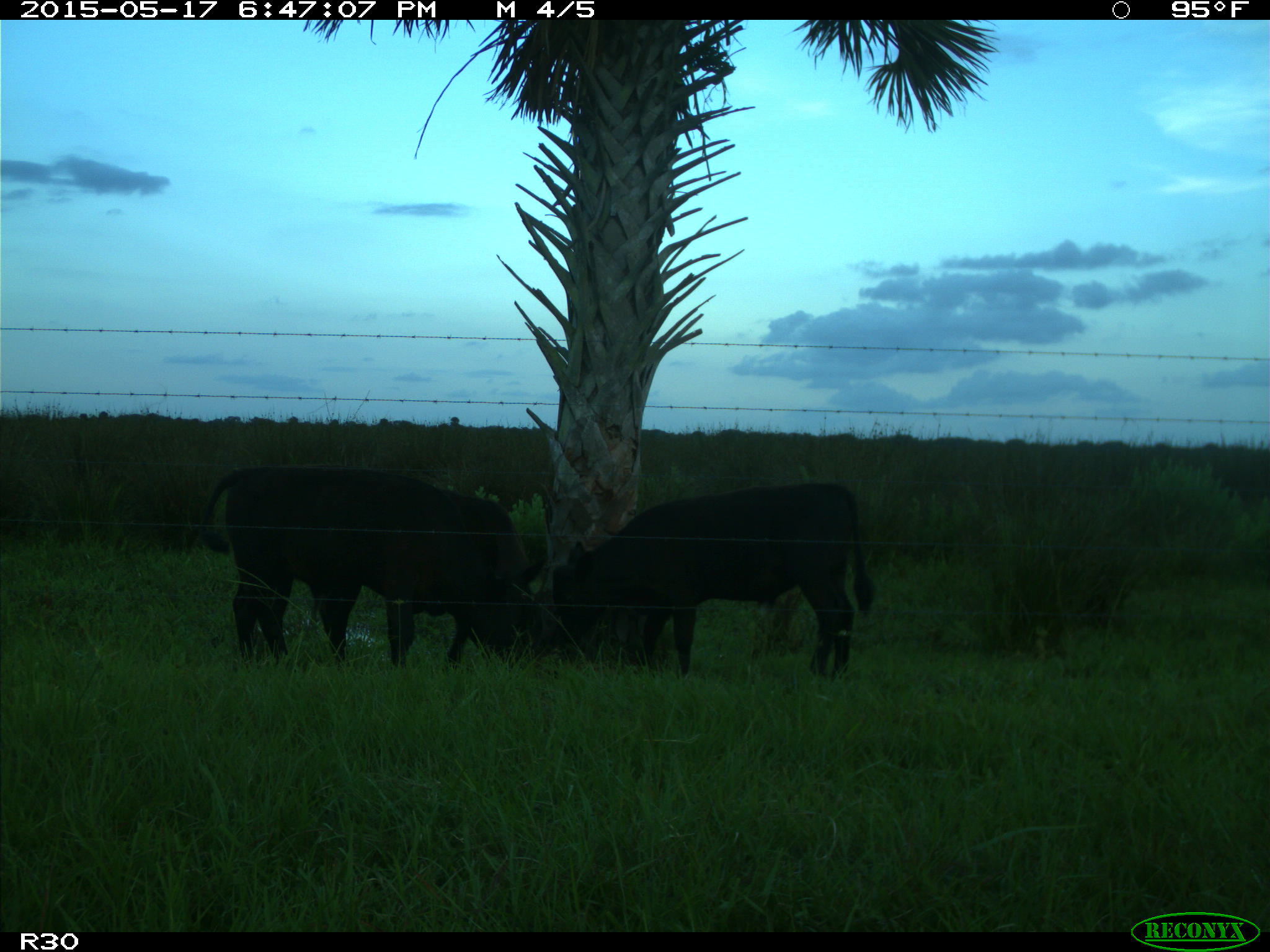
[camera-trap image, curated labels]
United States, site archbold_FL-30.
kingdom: Animalia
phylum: Chordata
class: Mammalia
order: Artiodactyla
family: Bovidae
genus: Bos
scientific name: Bos taurus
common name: domestic cow